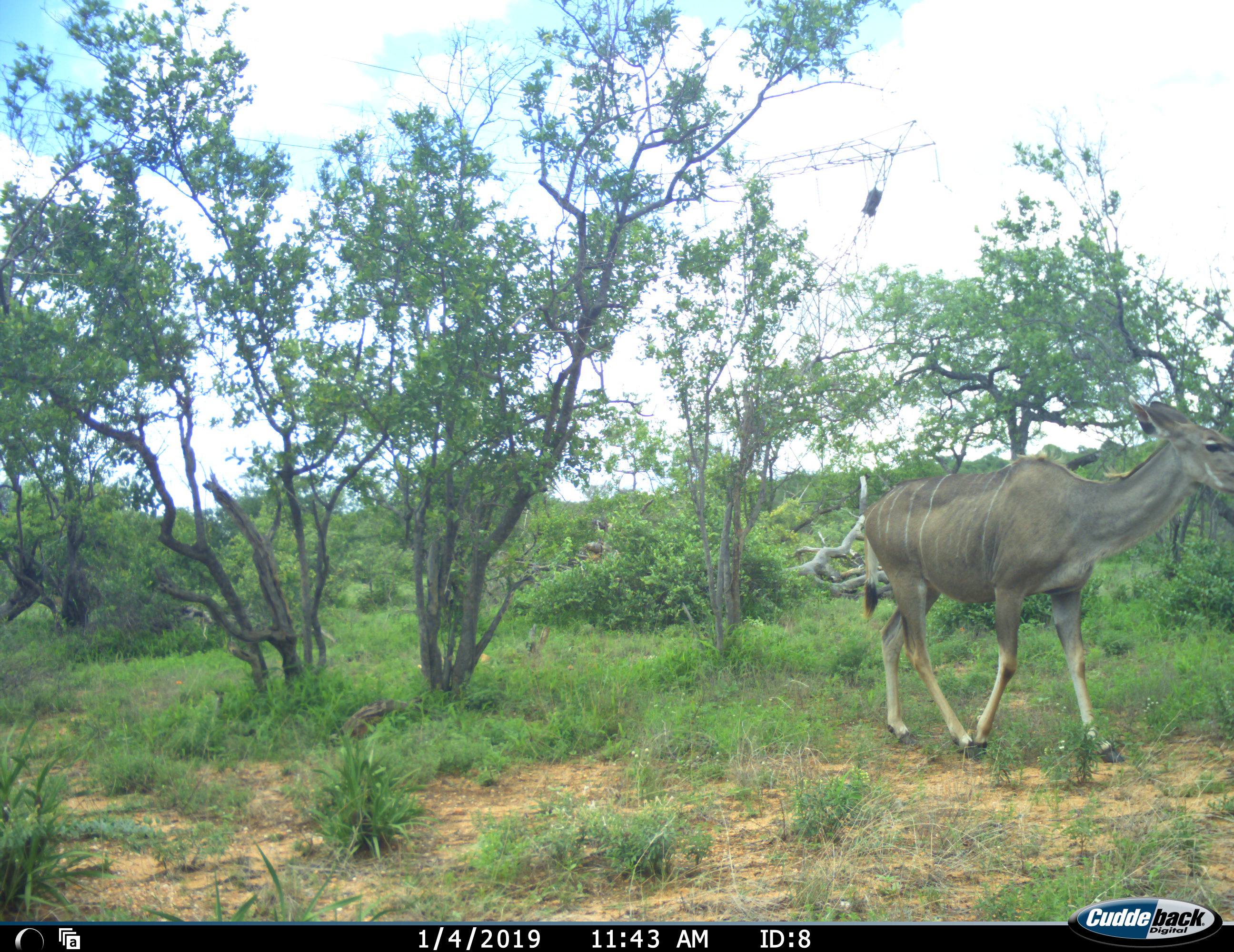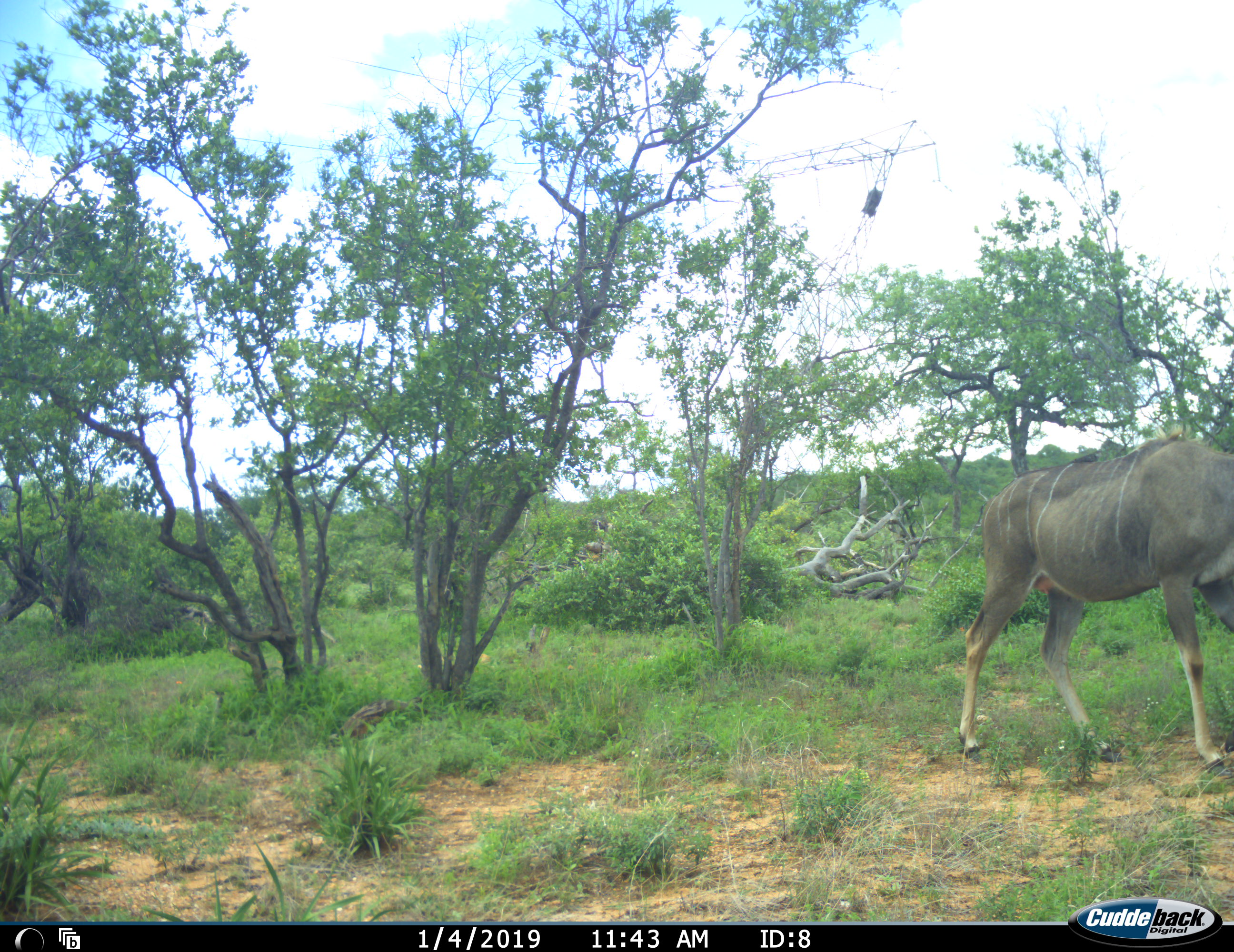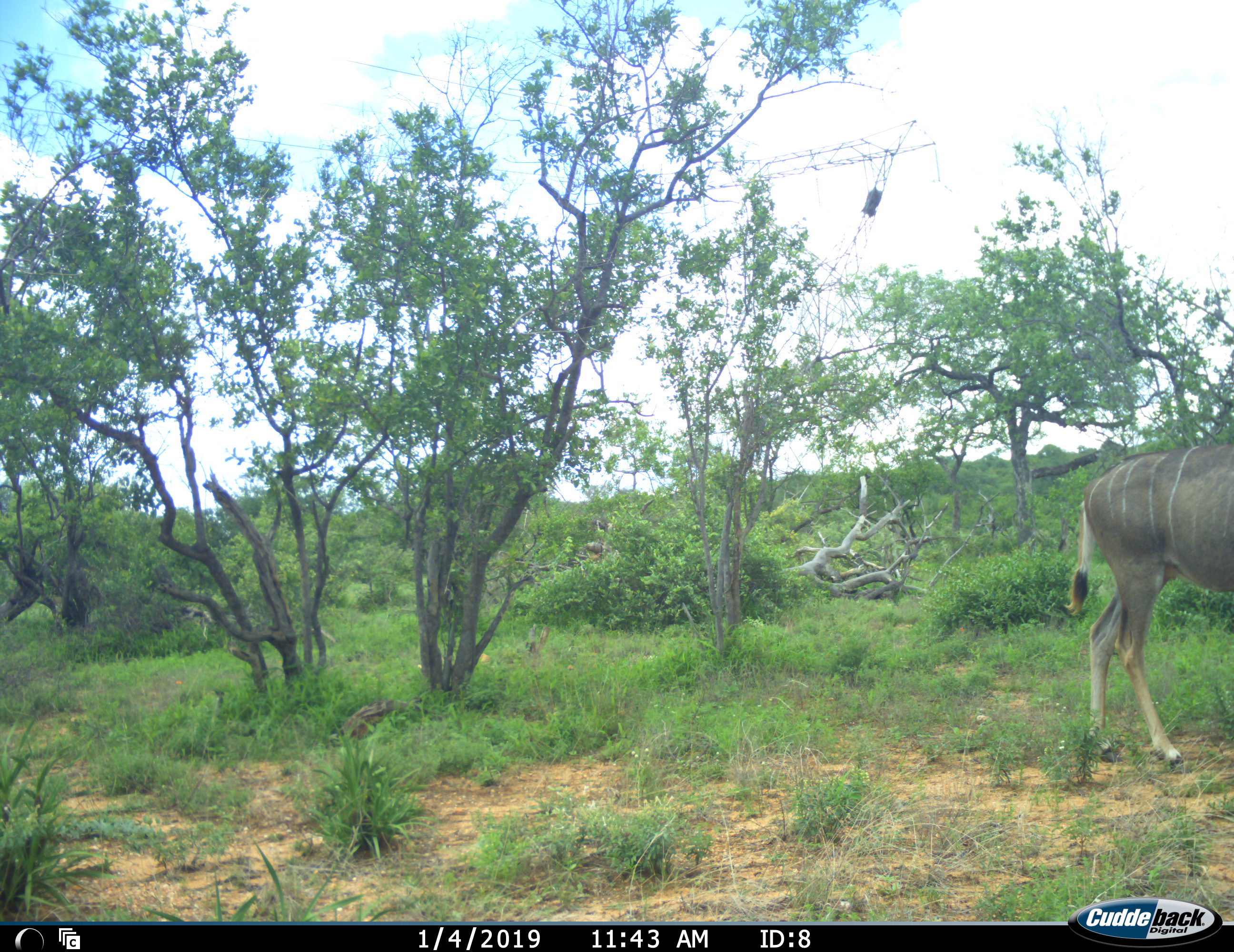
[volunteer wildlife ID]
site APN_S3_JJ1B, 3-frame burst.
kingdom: Animalia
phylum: Chordata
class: Mammalia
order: Artiodactyla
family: Bovidae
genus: Tragelaphus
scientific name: Tragelaphus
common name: kudu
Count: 1.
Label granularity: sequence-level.